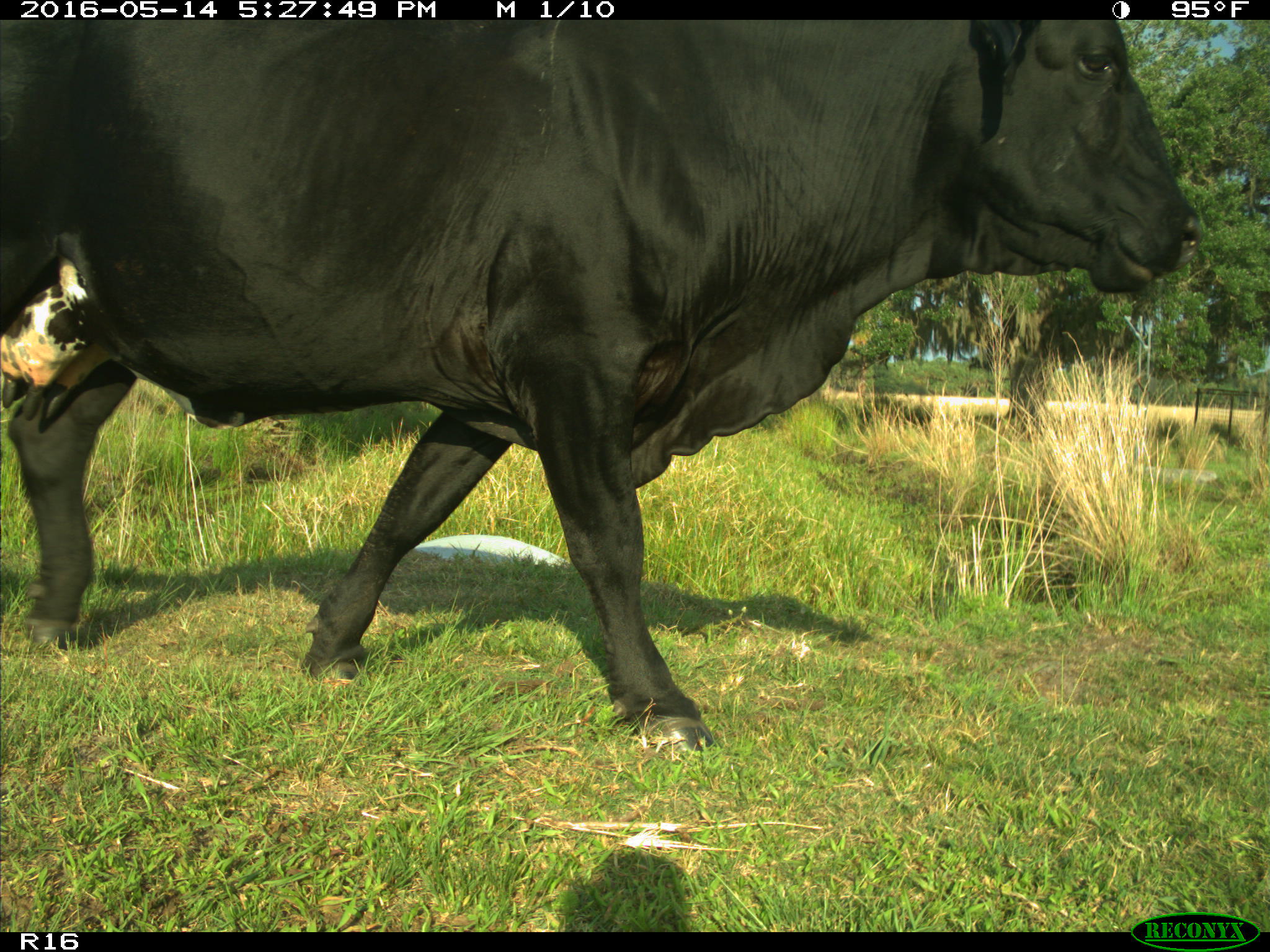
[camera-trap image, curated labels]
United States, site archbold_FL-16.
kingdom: Animalia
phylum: Chordata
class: Mammalia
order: Artiodactyla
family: Bovidae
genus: Bos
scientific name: Bos taurus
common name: domestic cow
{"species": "Bos taurus (domestic cow)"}